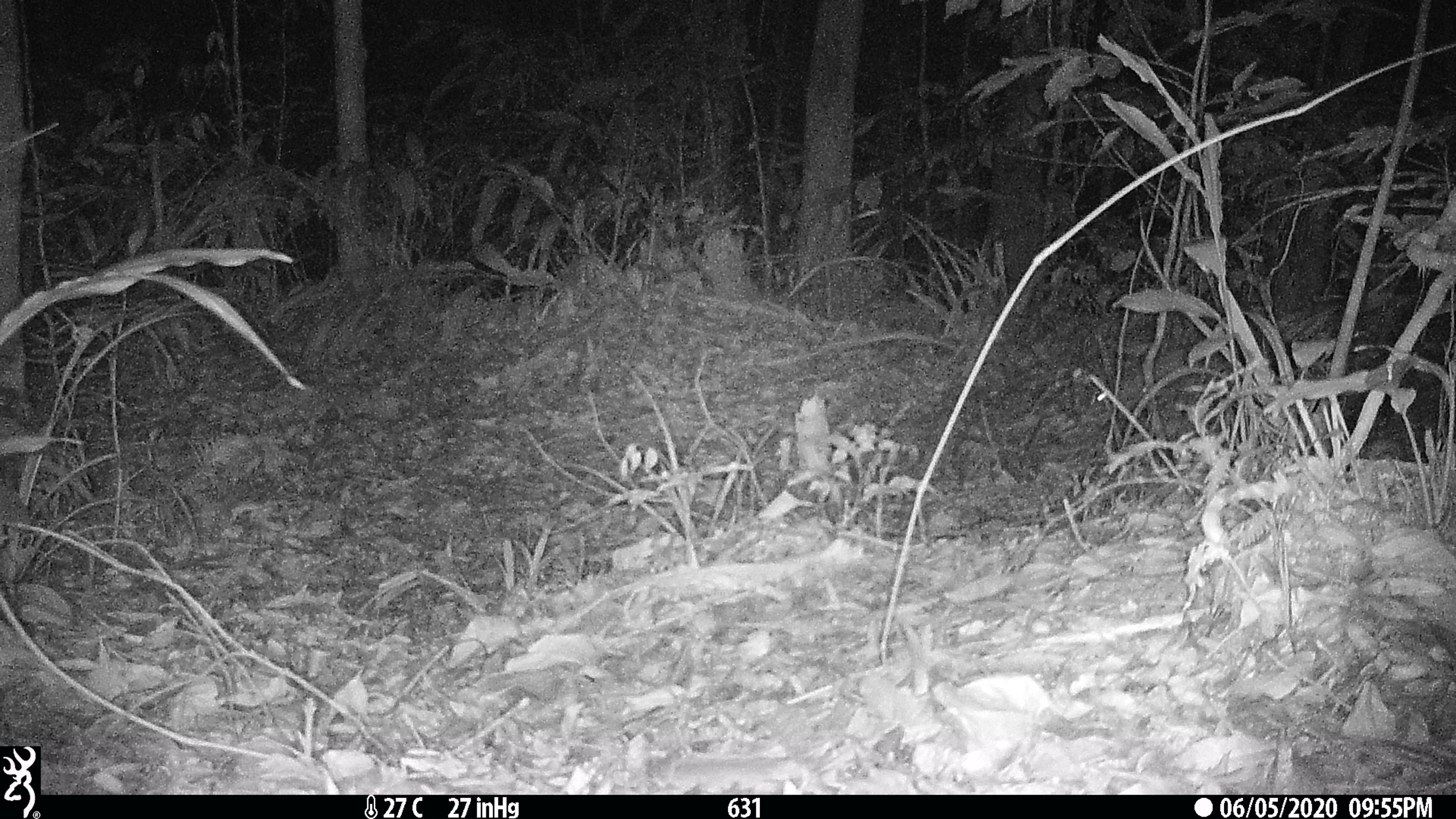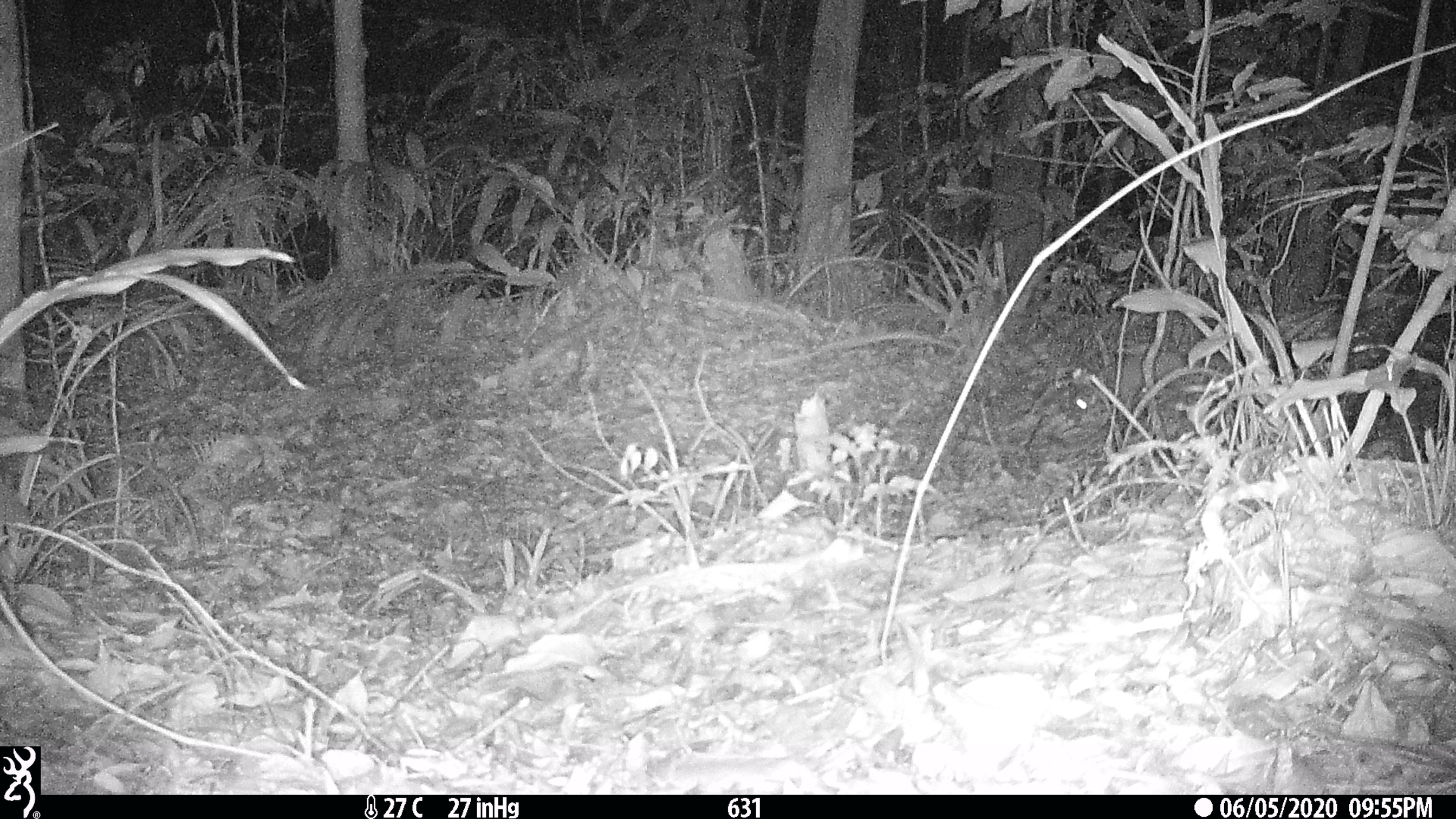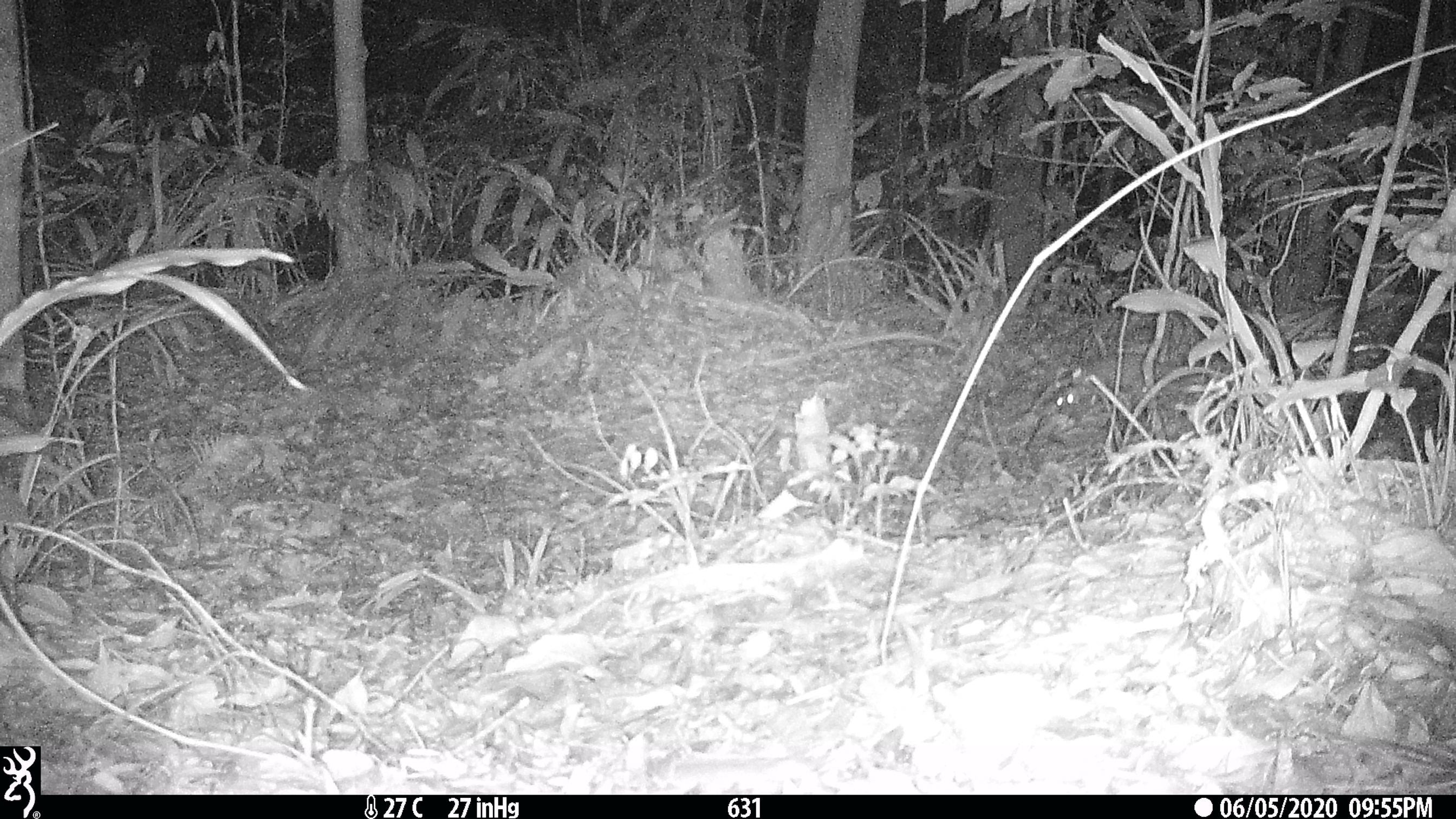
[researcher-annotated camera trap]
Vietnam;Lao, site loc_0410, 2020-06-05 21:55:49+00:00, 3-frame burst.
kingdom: Animalia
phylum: Chordata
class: Mammalia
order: Carnivora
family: Mustelidae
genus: Melogale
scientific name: Melogale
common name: ferret badger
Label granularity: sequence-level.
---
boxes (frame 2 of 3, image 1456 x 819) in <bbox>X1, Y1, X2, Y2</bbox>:
ferret badger: <bbox>1069, 351, 1188, 421</bbox>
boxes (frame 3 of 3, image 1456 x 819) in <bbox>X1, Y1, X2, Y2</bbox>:
ferret badger: <bbox>1056, 353, 1161, 428</bbox>